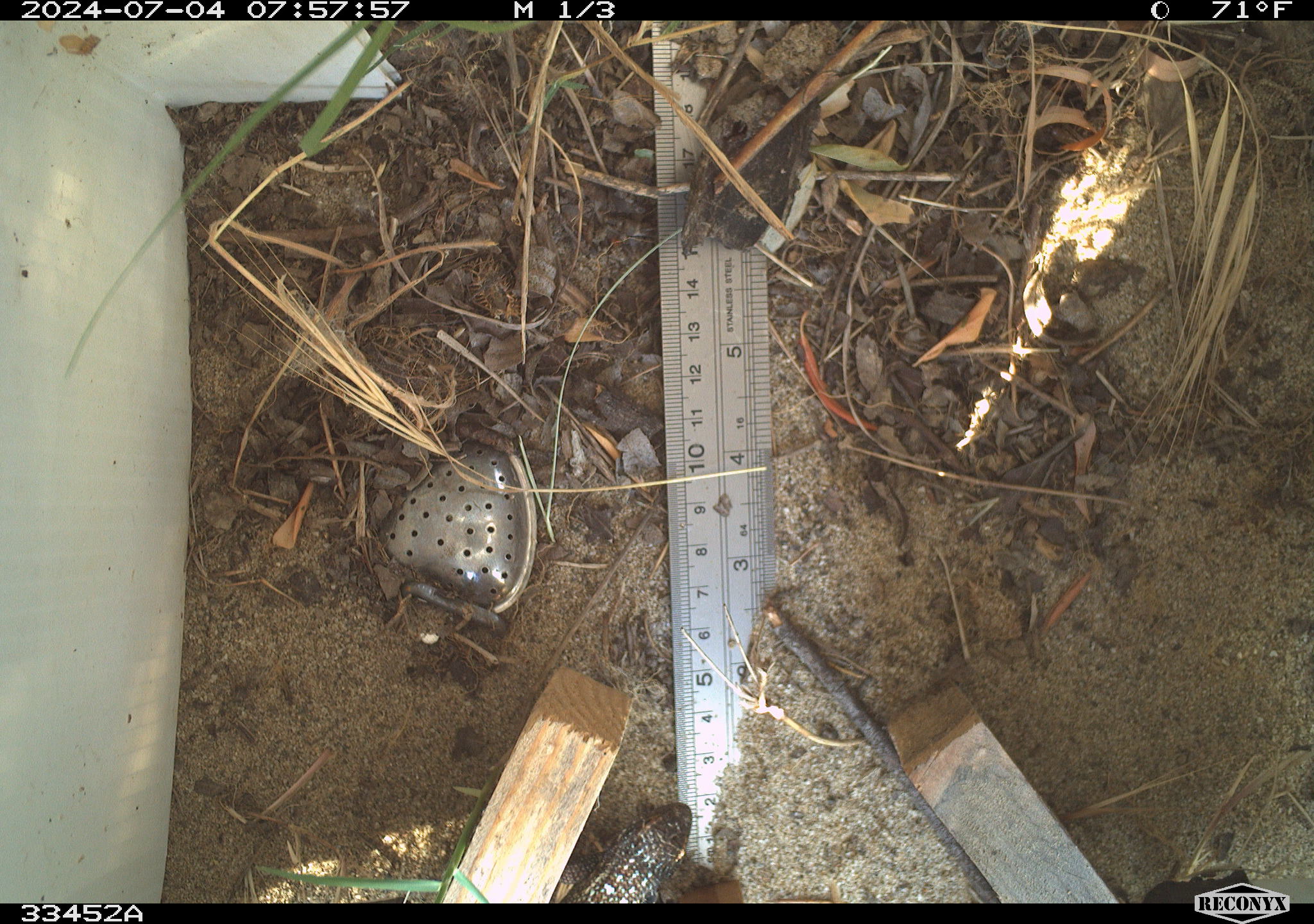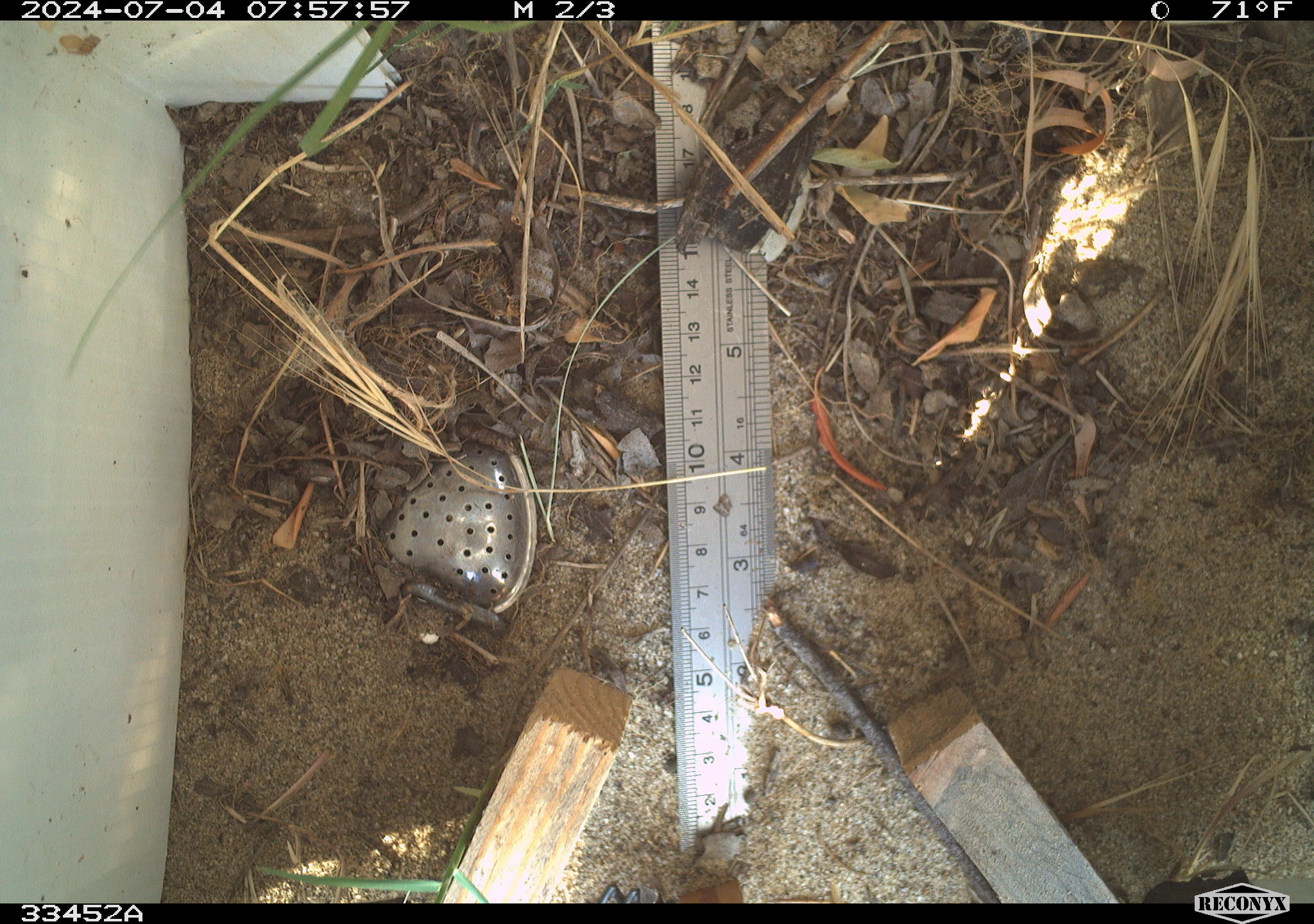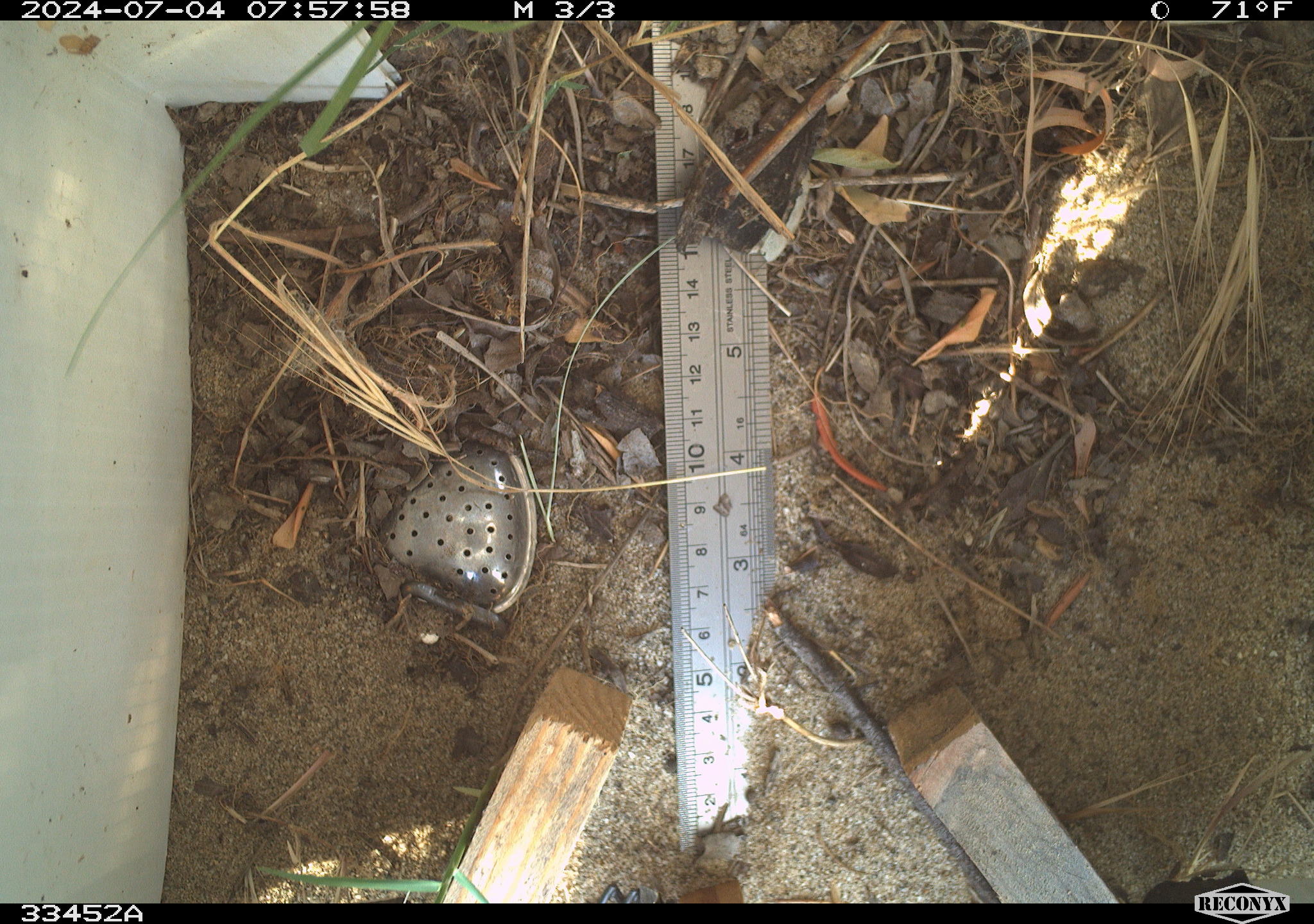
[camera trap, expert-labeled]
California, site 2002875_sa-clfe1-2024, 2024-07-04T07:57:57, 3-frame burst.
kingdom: Animalia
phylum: Chordata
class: Reptilia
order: Squamata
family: Phrynosomatidae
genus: Sceloporus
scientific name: Sceloporus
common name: spiny lizards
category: sceloporus species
Sceloporus species (spiny lizards) (Sceloporus).